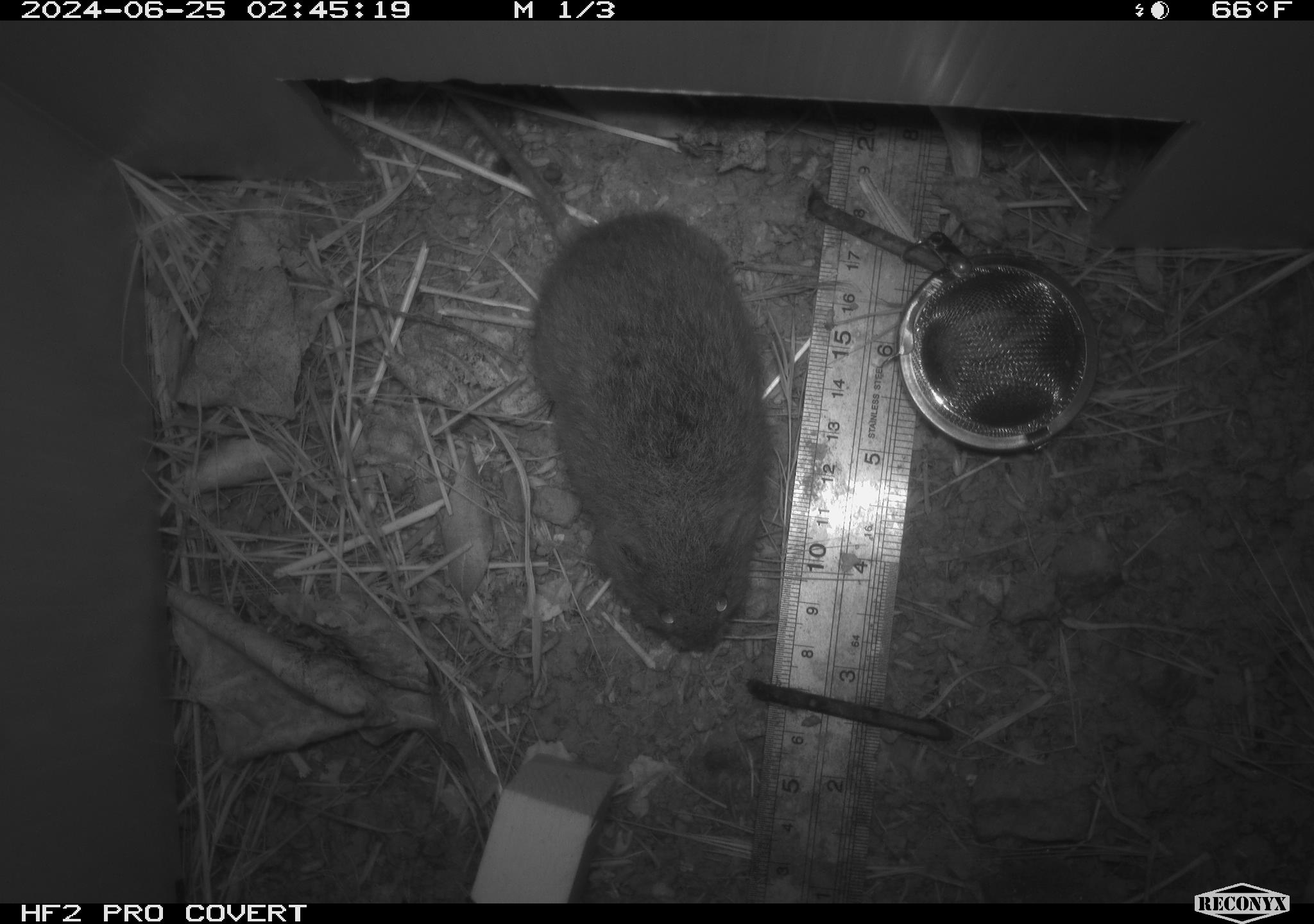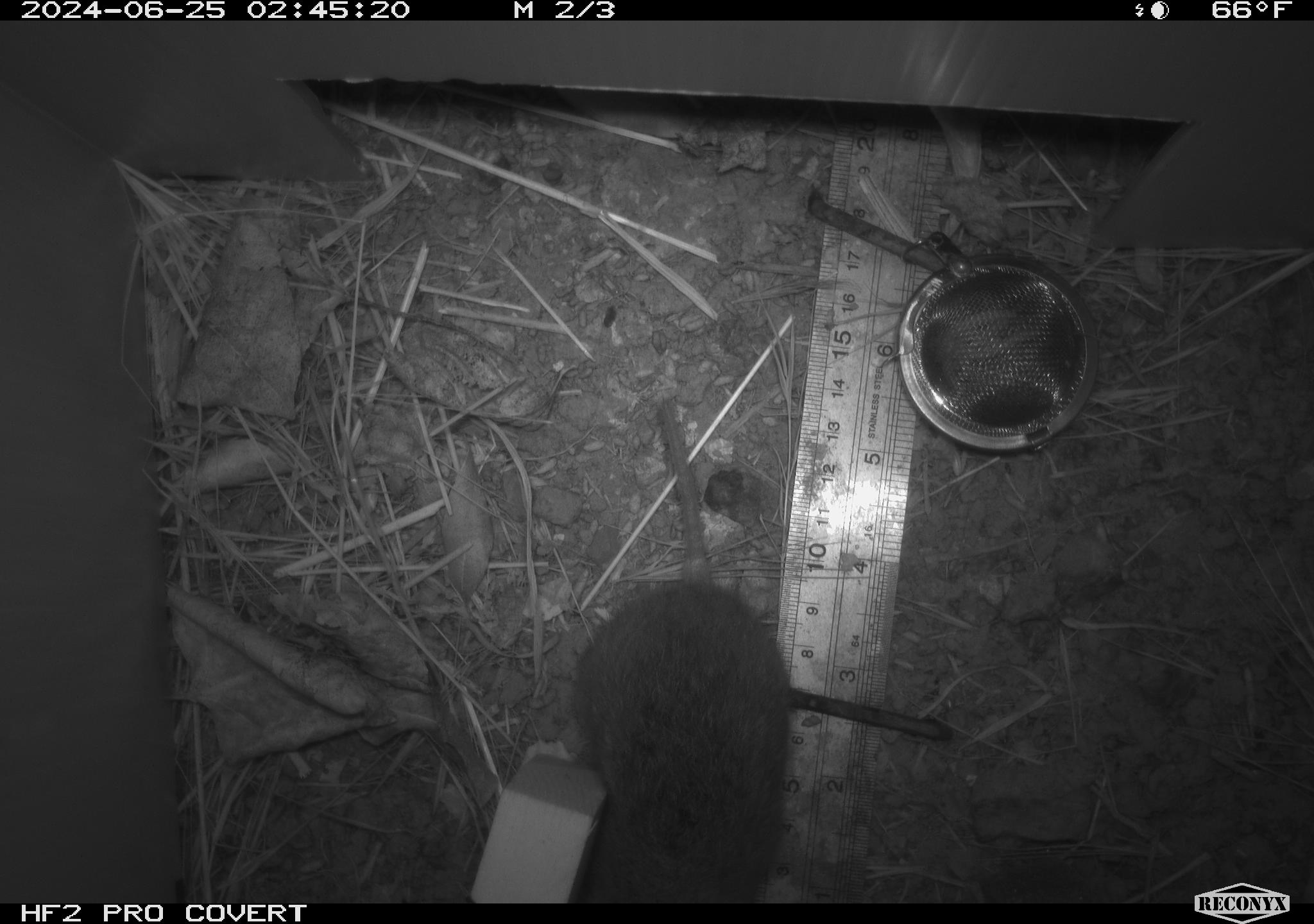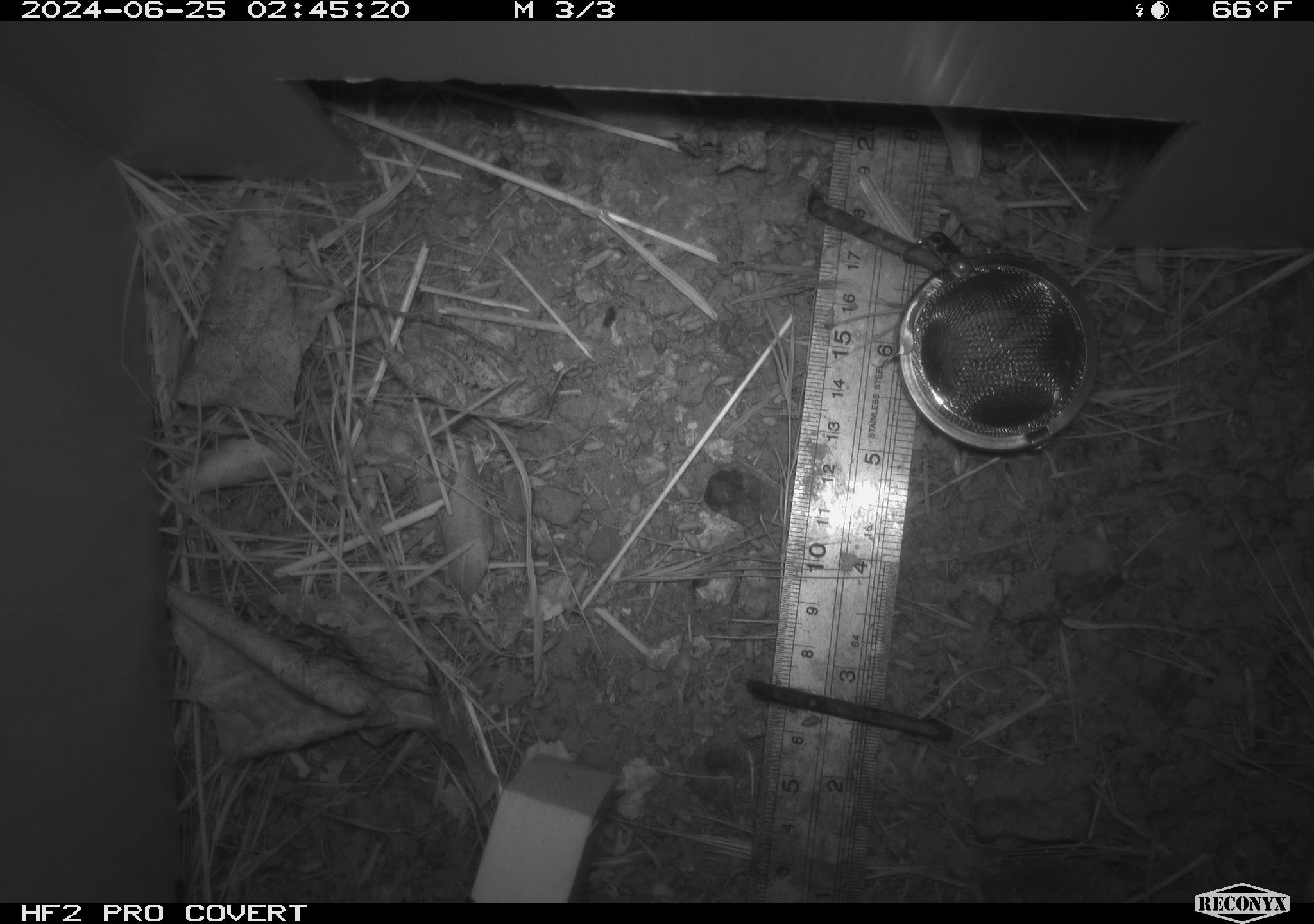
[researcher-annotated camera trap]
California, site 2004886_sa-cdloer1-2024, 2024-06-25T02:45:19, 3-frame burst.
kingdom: Animalia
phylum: Chordata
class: Mammalia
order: Rodentia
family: Cricetidae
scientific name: Arvicolinae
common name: voles, lemmings, and muskrats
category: arvicolinae subfamily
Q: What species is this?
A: Arvicolinae subfamily (voles, lemmings, and muskrats) (Arvicolinae).